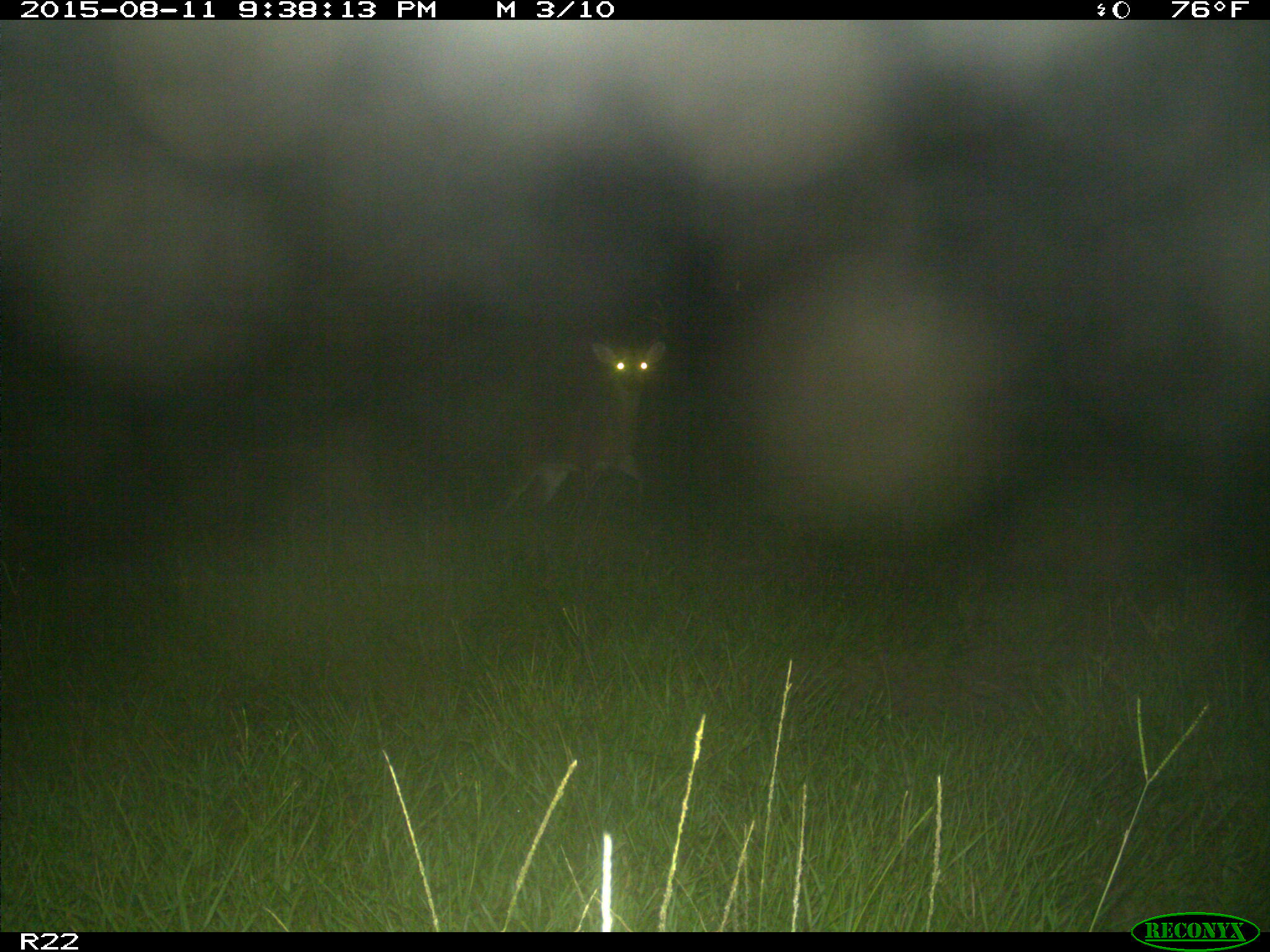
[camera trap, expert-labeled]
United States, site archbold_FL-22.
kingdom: Animalia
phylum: Chordata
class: Mammalia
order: Artiodactyla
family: Cervidae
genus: Odocoileus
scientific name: Odocoileus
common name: deer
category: unidentified deer